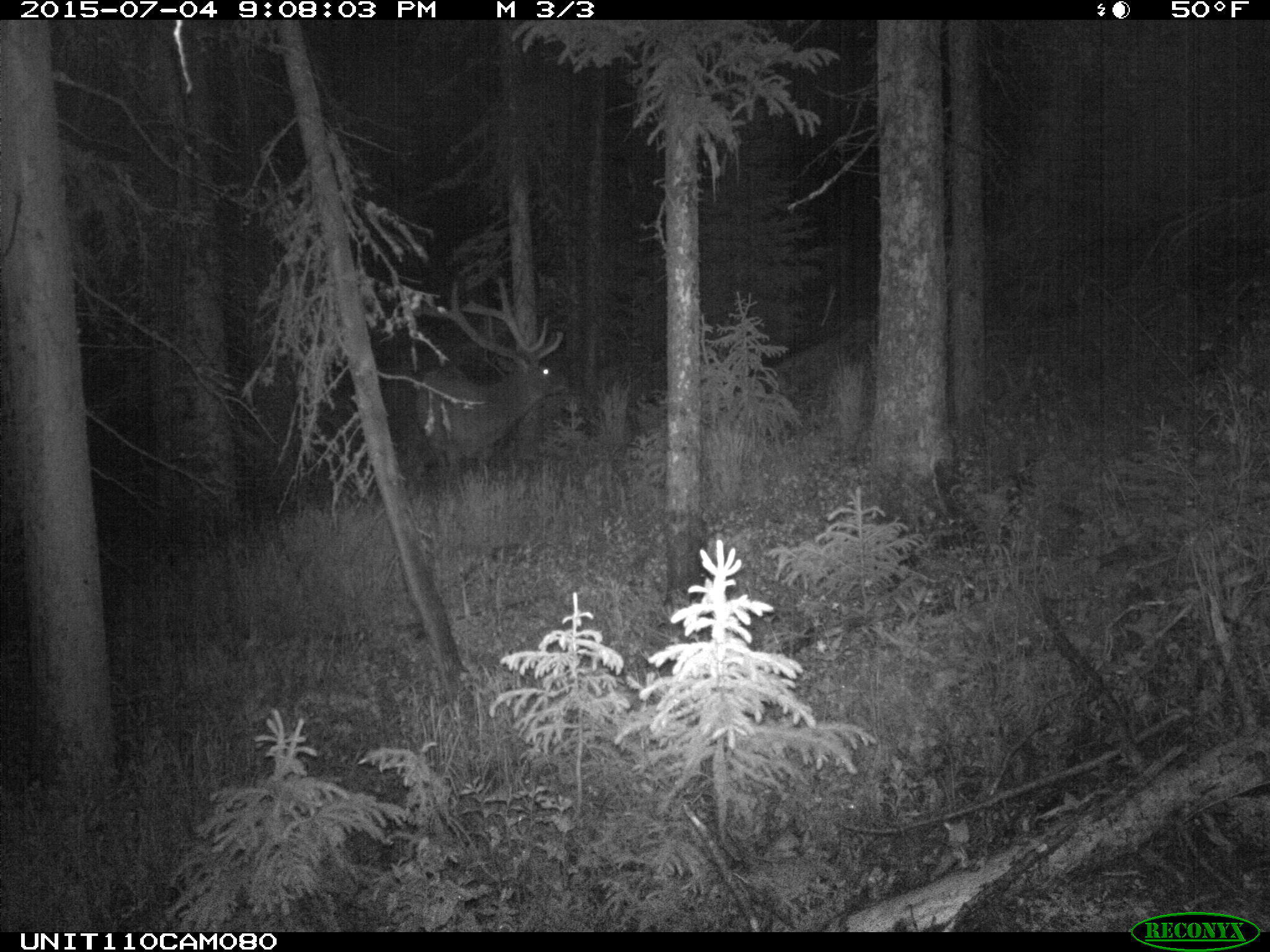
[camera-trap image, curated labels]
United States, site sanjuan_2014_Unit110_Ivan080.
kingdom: Animalia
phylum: Chordata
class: Mammalia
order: Artiodactyla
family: Cervidae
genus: Cervus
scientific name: Cervus elaphus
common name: red deer